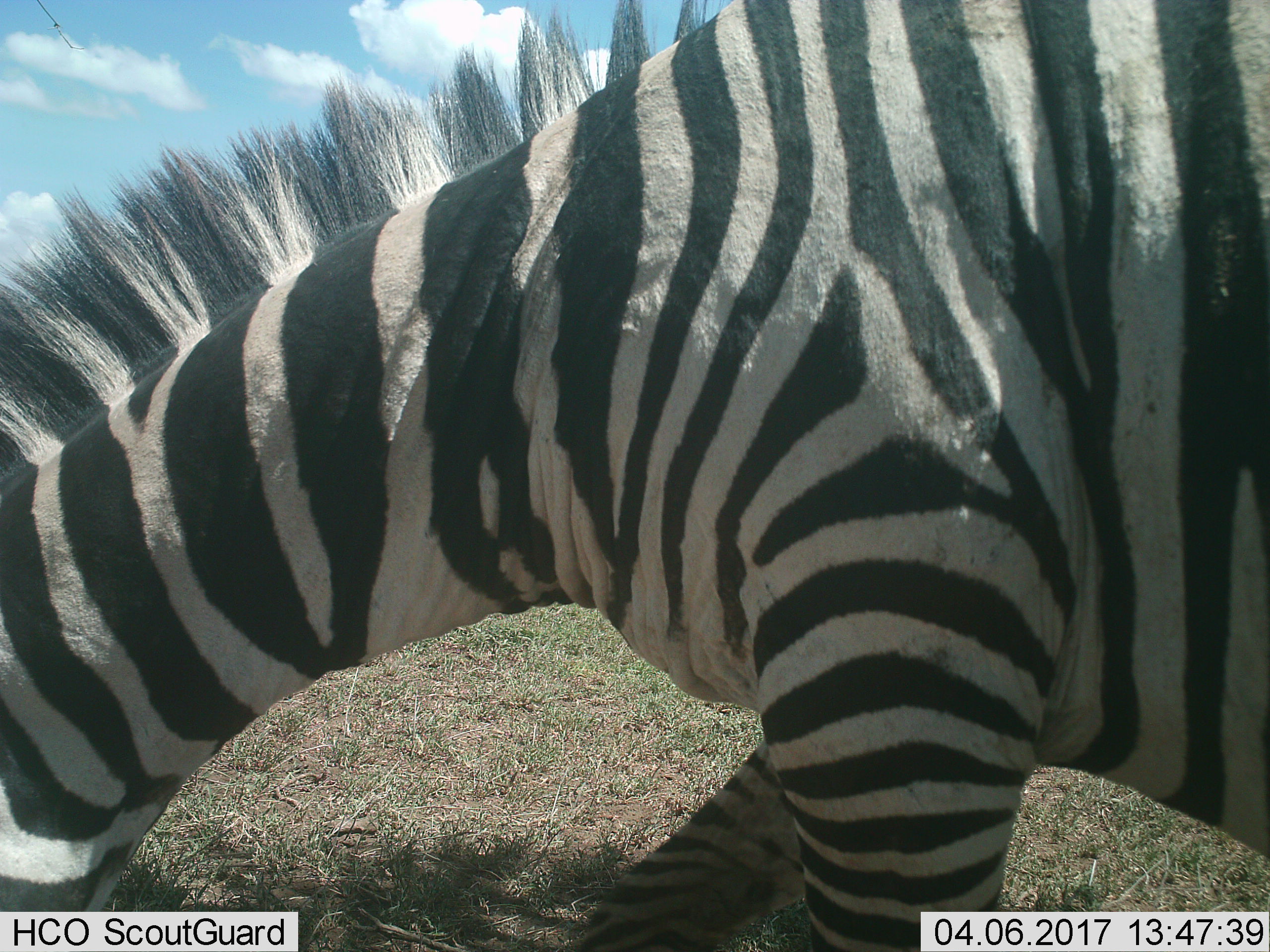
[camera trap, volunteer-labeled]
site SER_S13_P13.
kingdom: Animalia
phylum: Chordata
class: Mammalia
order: Perissodactyla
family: Equidae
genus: Equus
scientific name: Equus quagga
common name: plains zebra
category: zebraplains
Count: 1.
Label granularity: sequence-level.